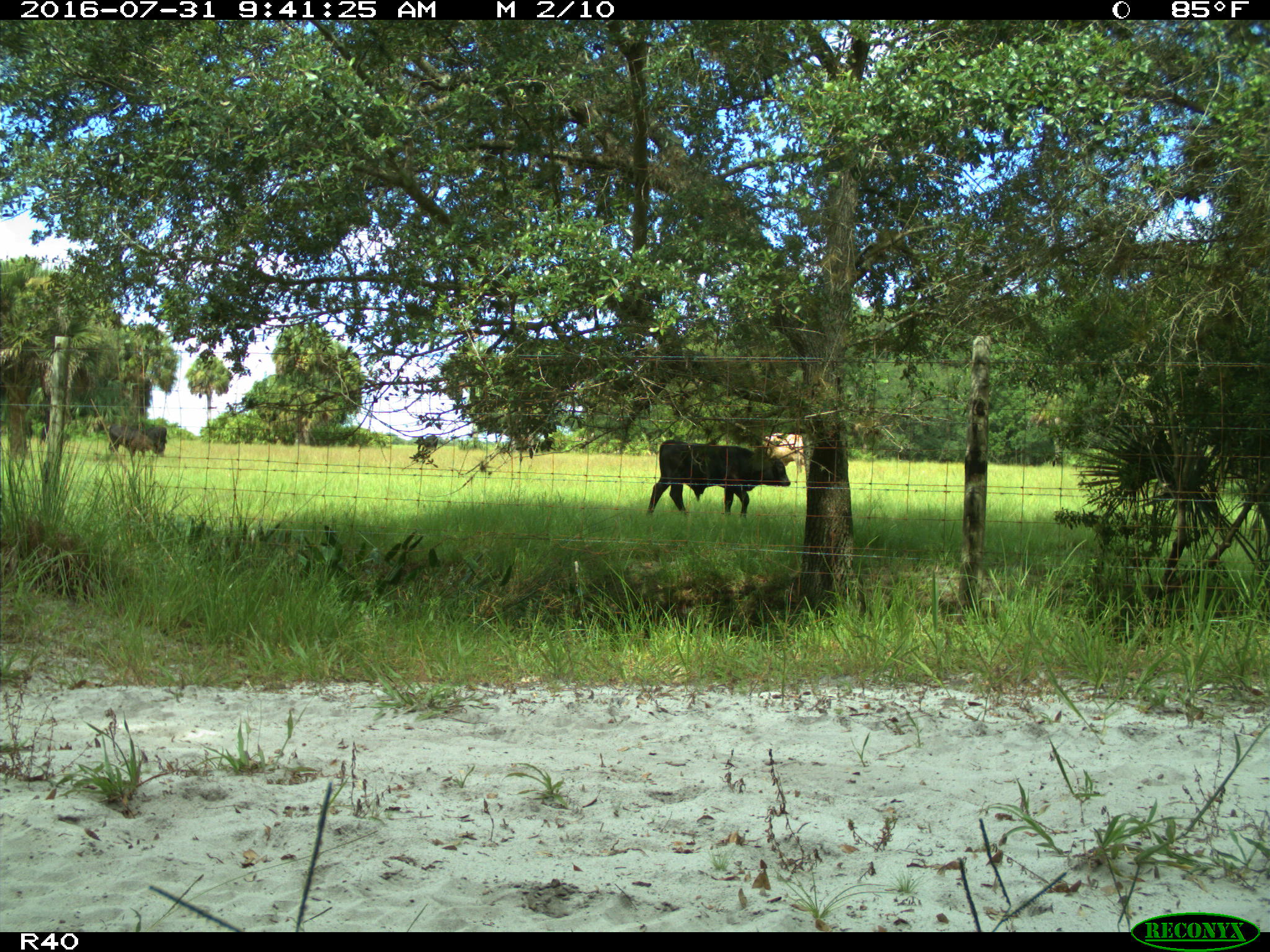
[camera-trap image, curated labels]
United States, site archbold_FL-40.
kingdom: Animalia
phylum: Chordata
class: Mammalia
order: Artiodactyla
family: Bovidae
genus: Bos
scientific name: Bos taurus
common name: domestic cow